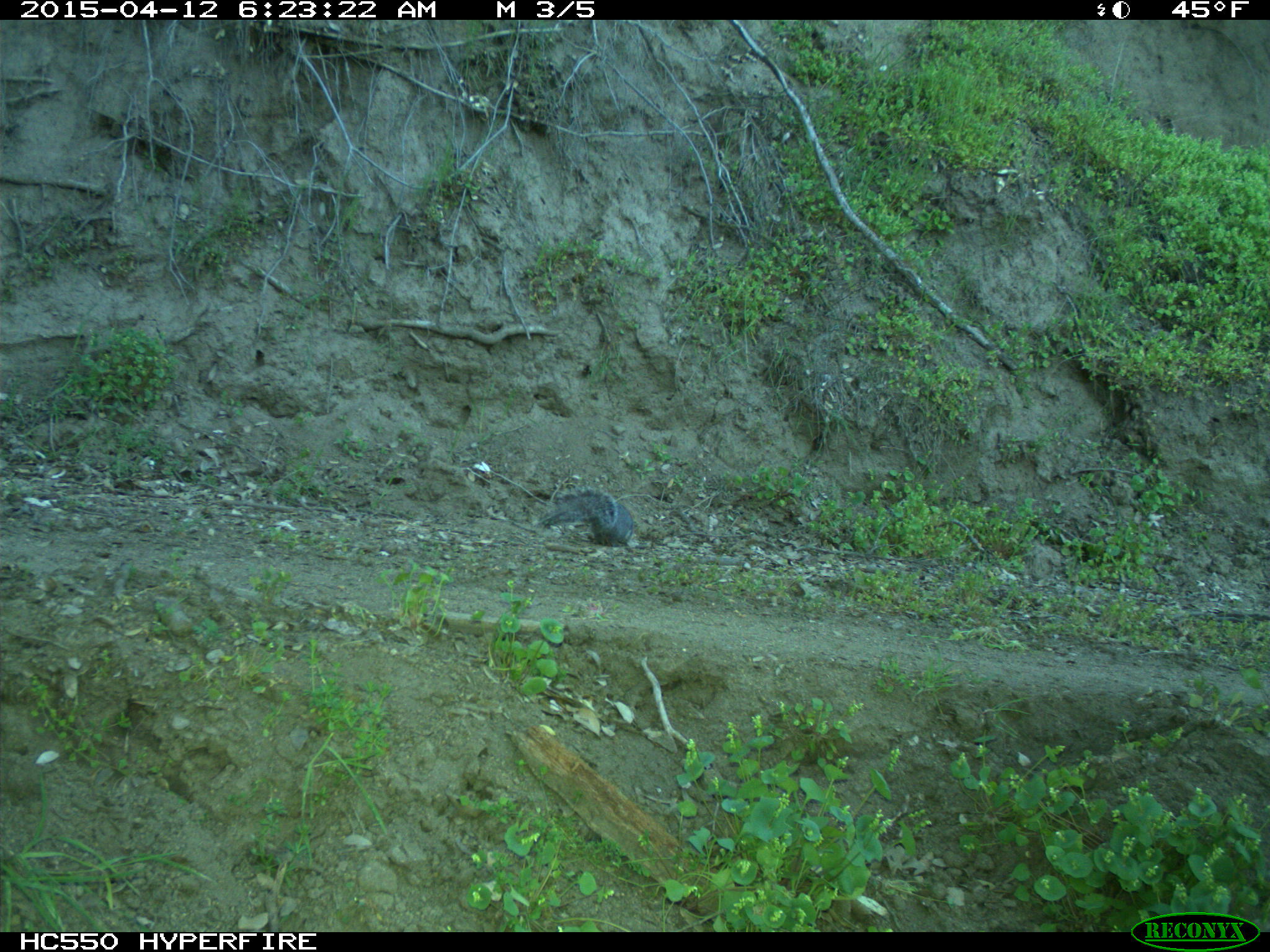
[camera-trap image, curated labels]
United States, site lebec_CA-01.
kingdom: Animalia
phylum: Chordata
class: Mammalia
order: Rodentia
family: Sciuridae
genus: Sciurus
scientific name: Sciurus carolinensis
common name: eastern gray squirrel